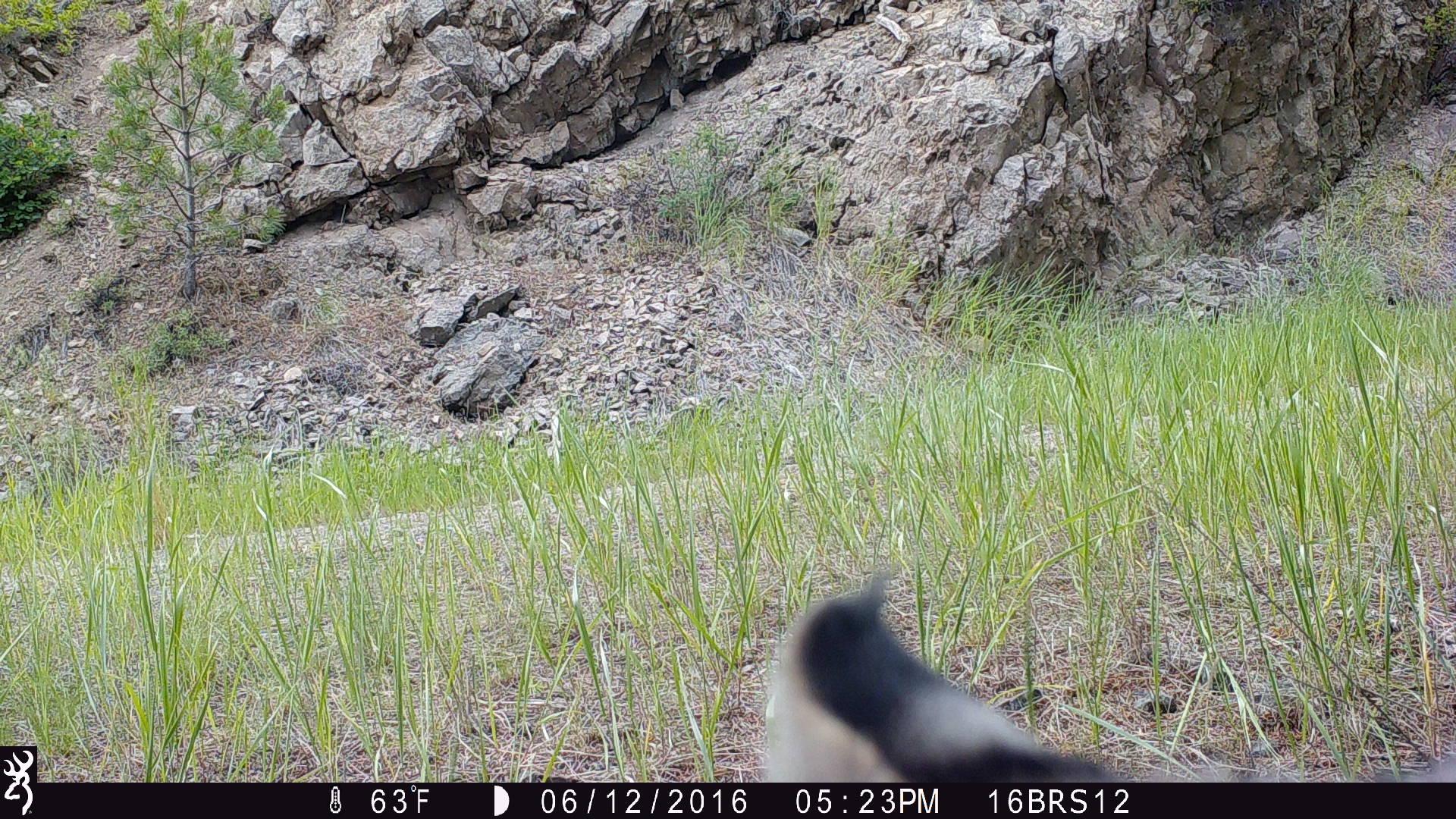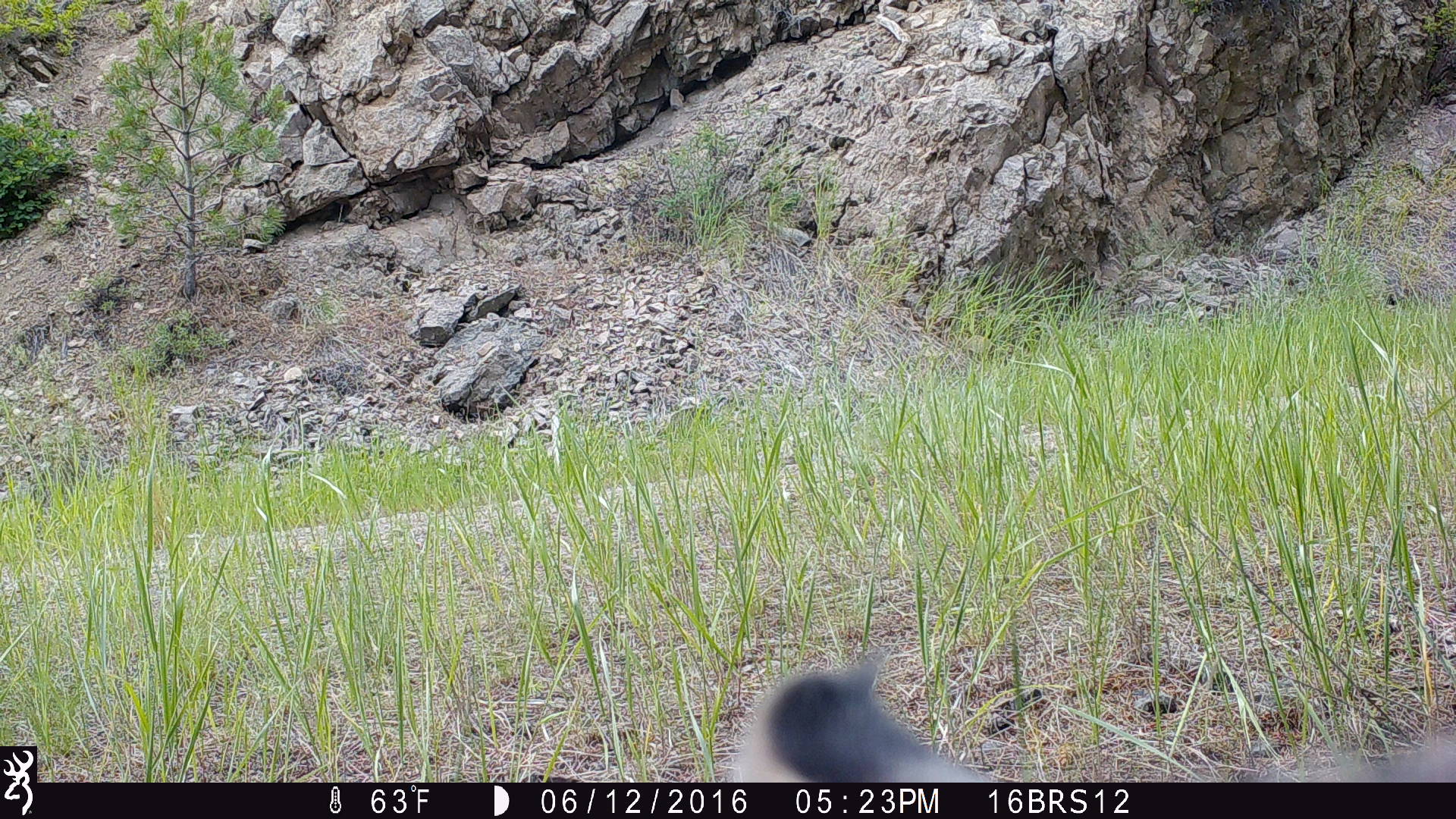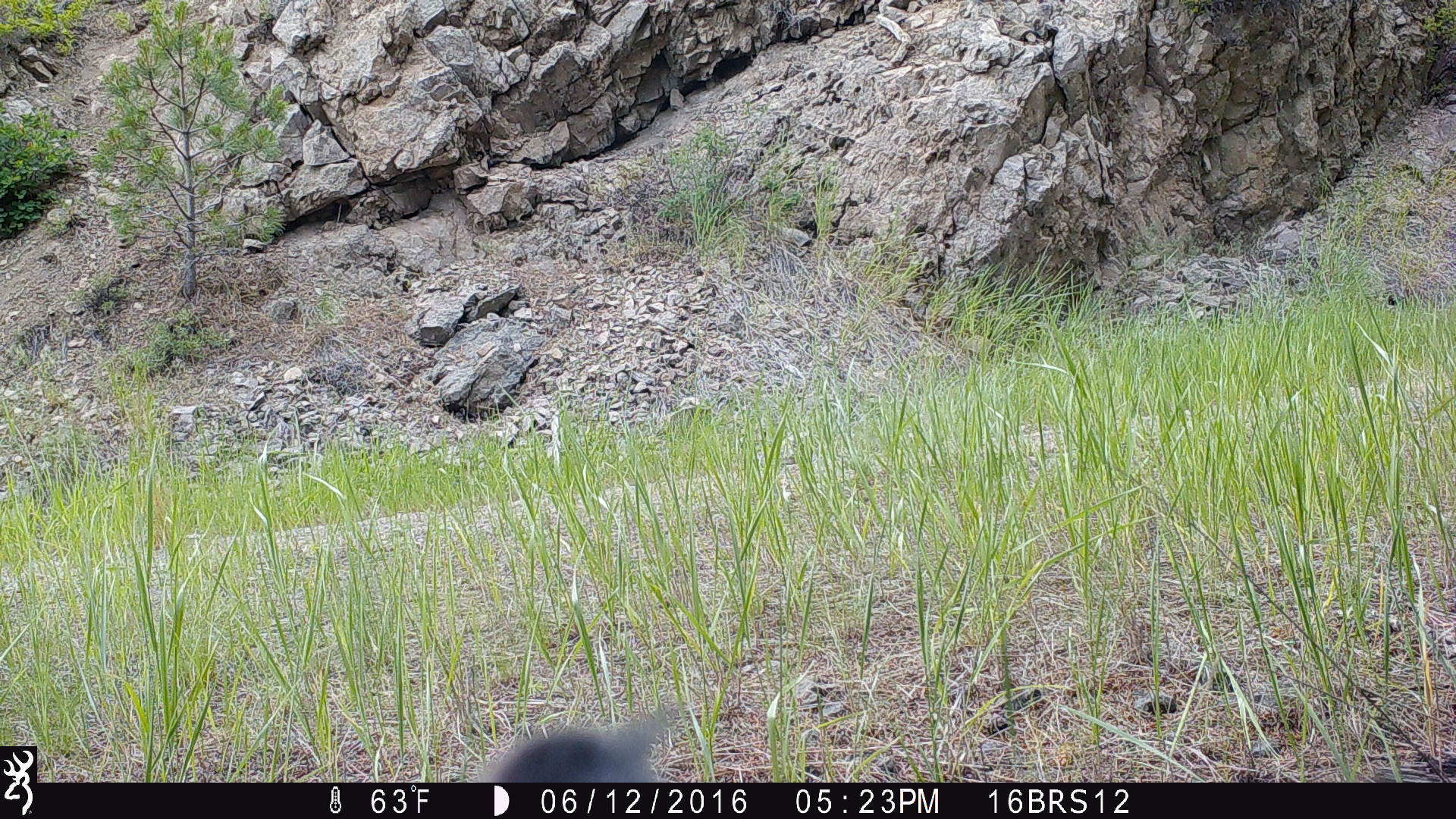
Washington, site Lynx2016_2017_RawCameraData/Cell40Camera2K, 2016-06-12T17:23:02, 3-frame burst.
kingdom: Animalia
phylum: Chordata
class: Mammalia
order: Carnivora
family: Felidae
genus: Lynx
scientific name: Lynx rufus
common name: bobcat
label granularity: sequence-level